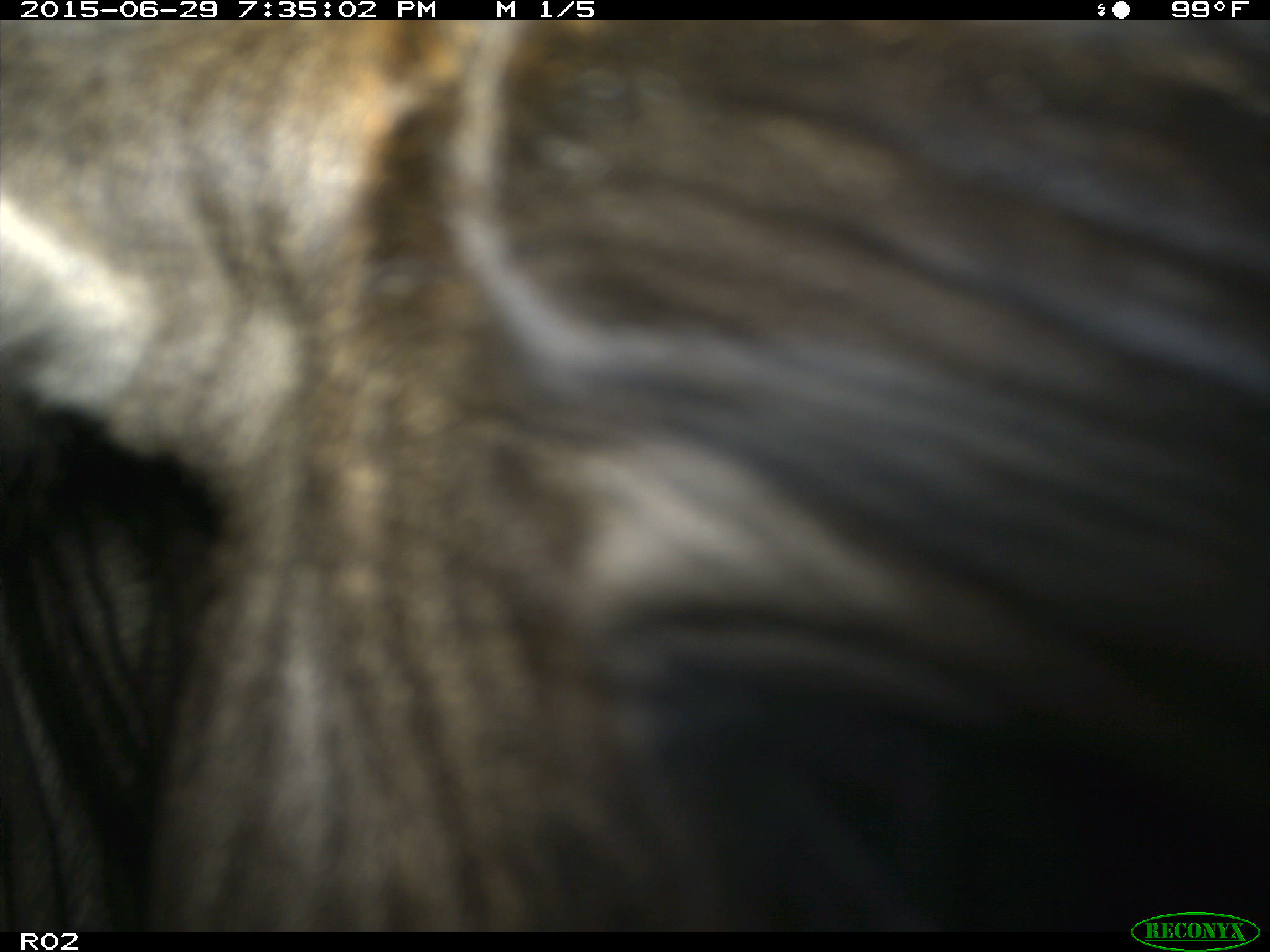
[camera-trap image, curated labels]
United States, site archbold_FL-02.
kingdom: Animalia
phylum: Chordata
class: Mammalia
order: Artiodactyla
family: Bovidae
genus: Bos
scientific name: Bos taurus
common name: domestic cow